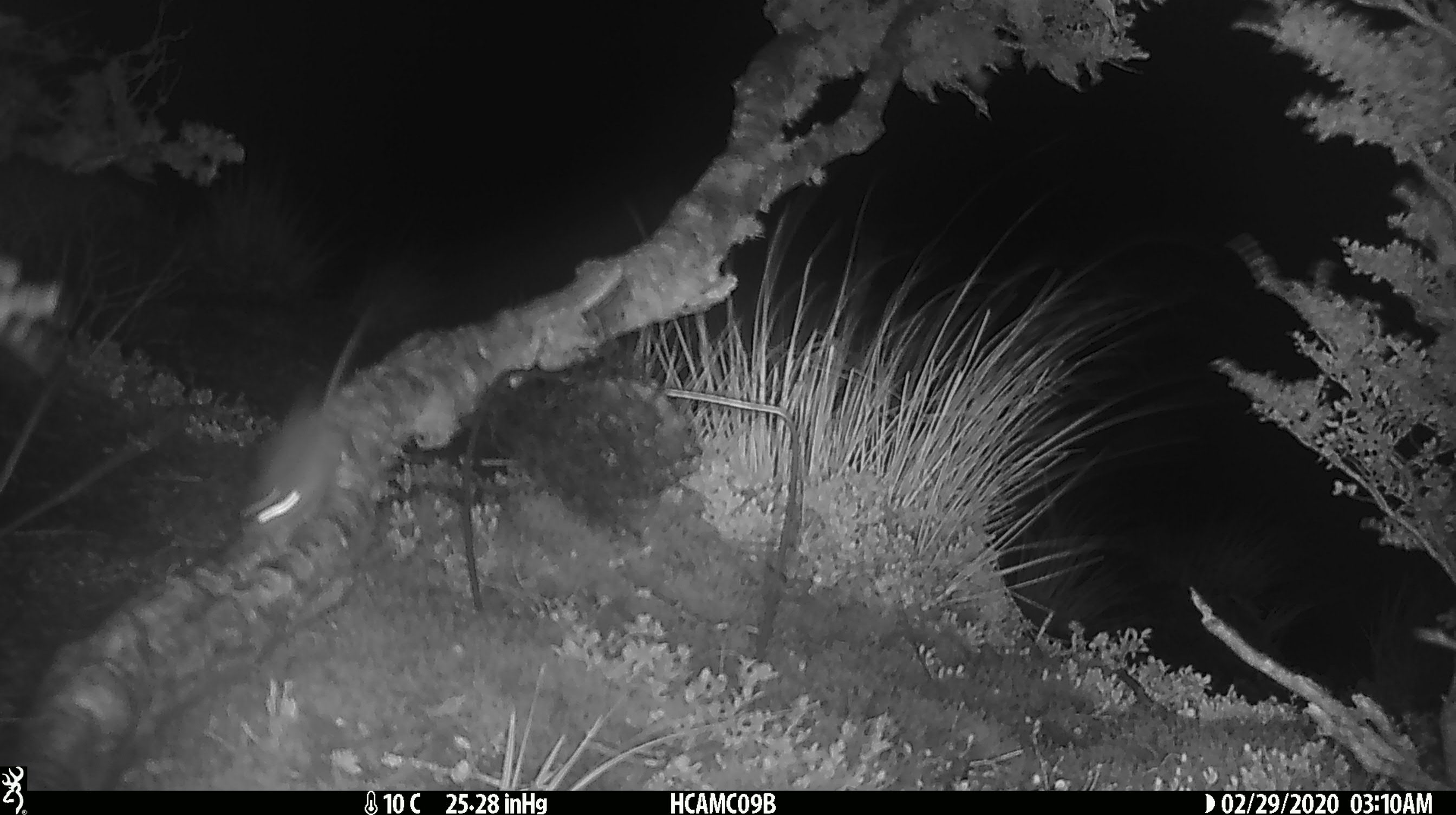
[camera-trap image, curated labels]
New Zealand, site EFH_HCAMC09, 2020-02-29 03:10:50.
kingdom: Animalia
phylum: Chordata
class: Mammalia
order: Rodentia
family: Muridae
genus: Mus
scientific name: Mus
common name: mouse